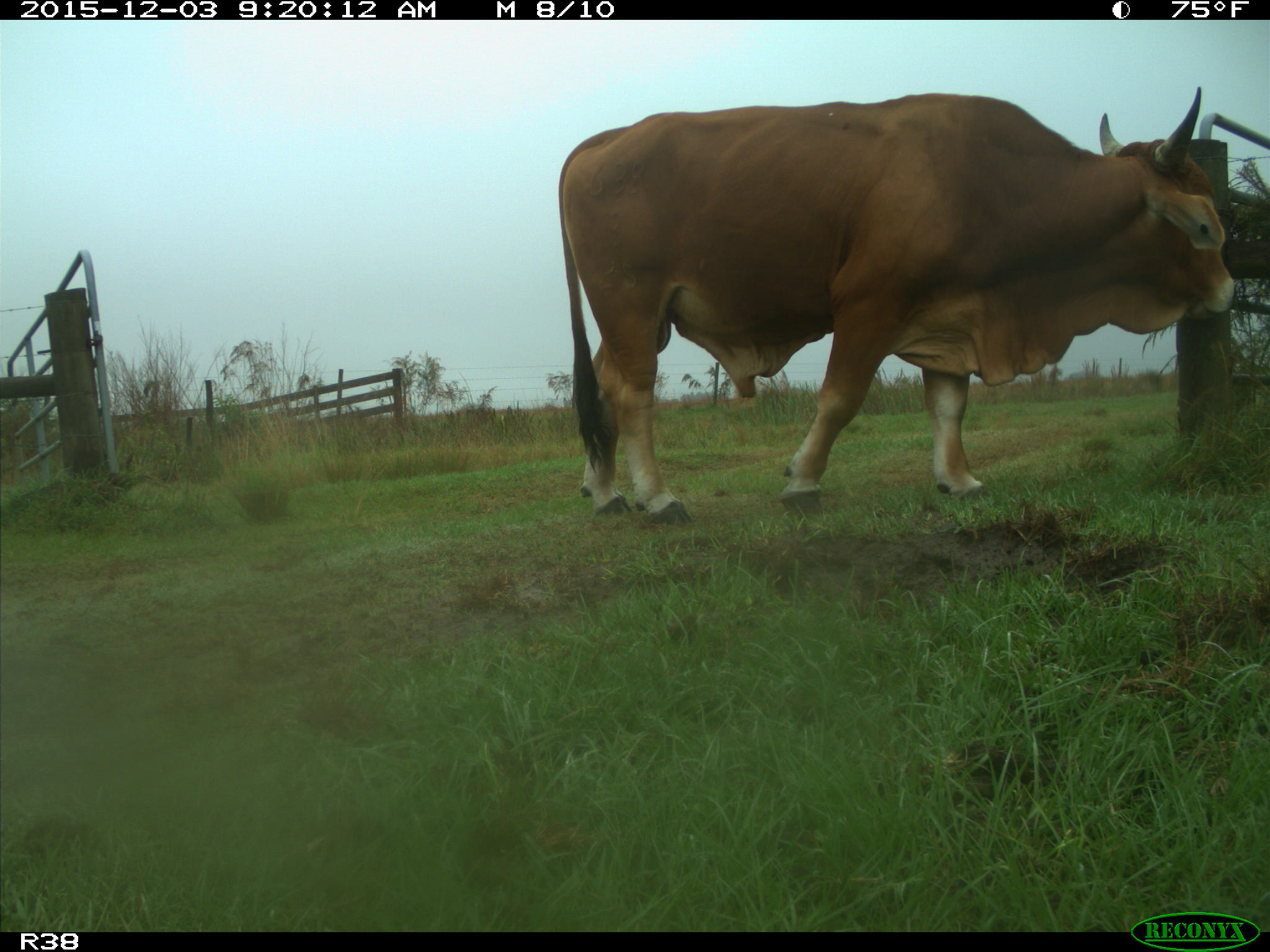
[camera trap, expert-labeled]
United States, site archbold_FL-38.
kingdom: Animalia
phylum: Chordata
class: Mammalia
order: Artiodactyla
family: Bovidae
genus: Bos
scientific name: Bos taurus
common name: domestic cow